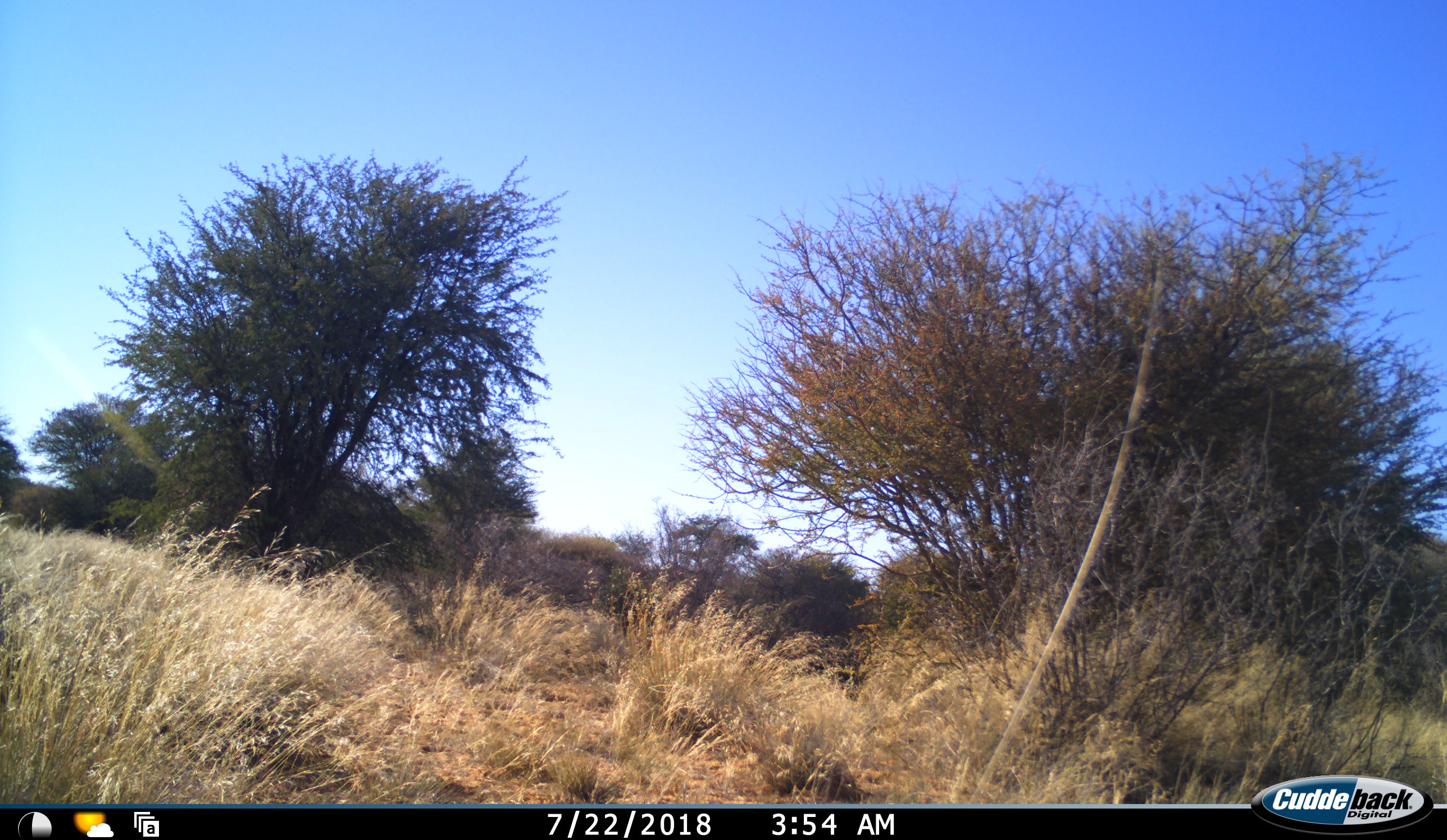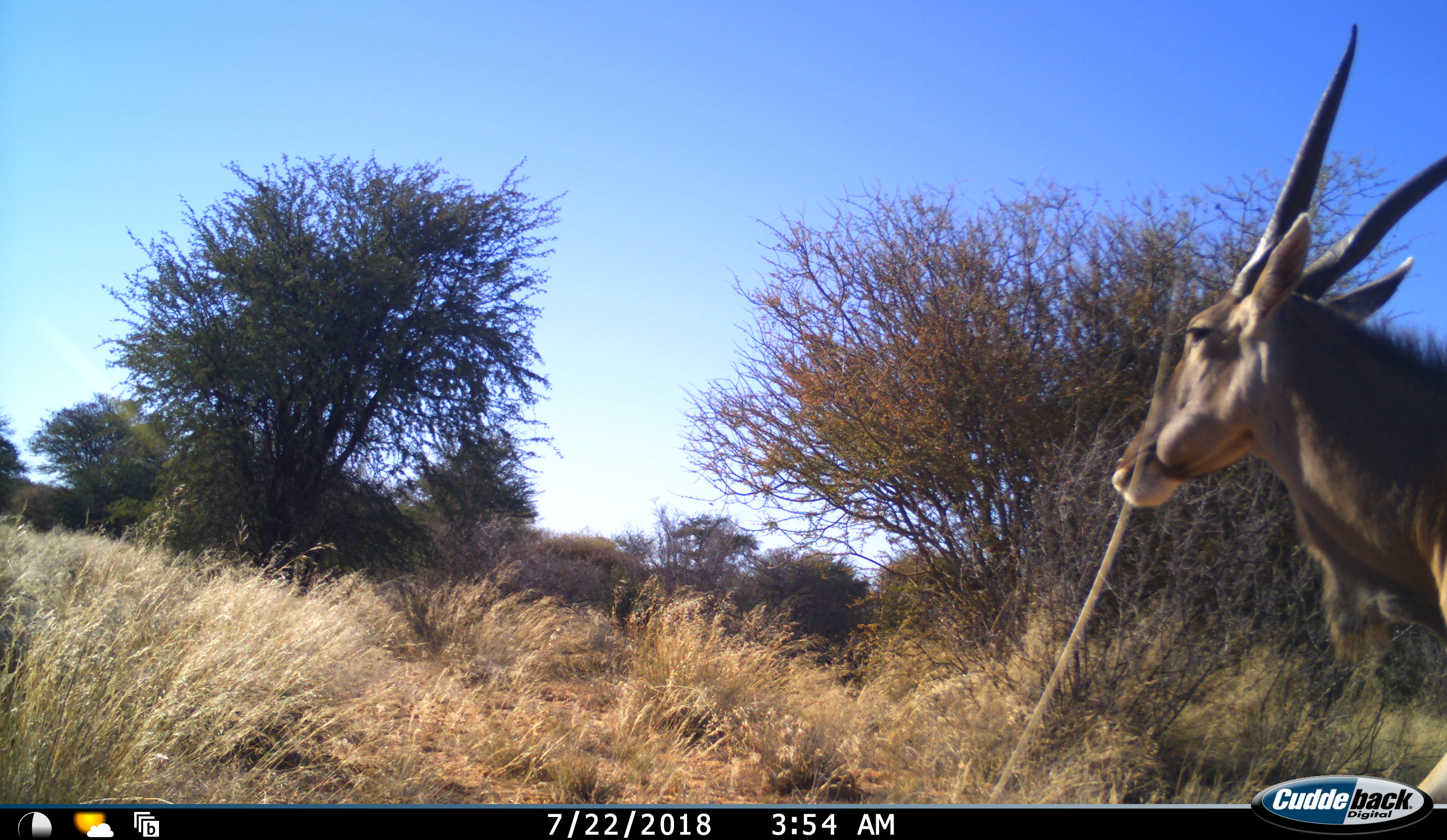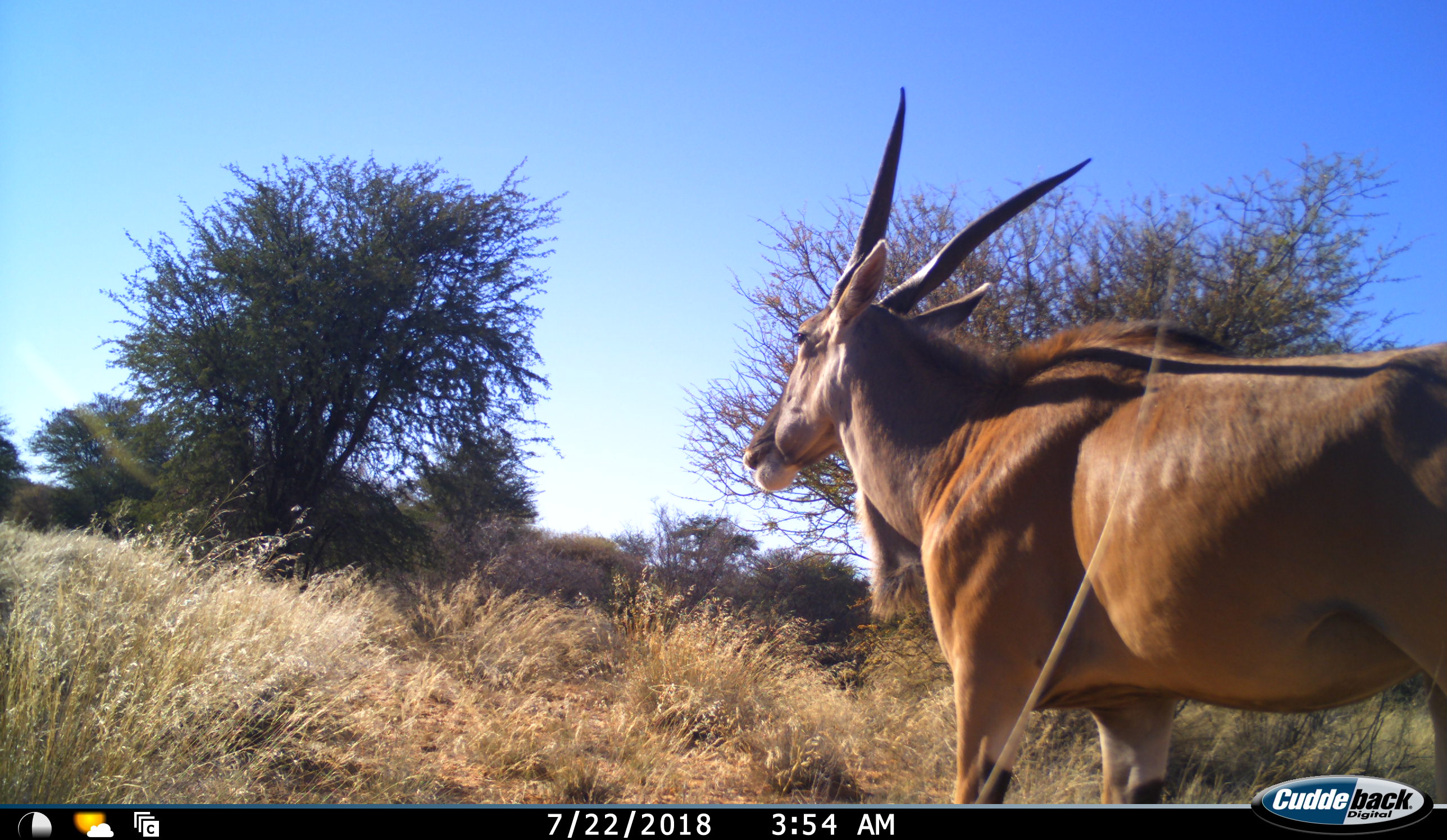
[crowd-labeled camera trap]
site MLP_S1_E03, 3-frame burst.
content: unidentified animal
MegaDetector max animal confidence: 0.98